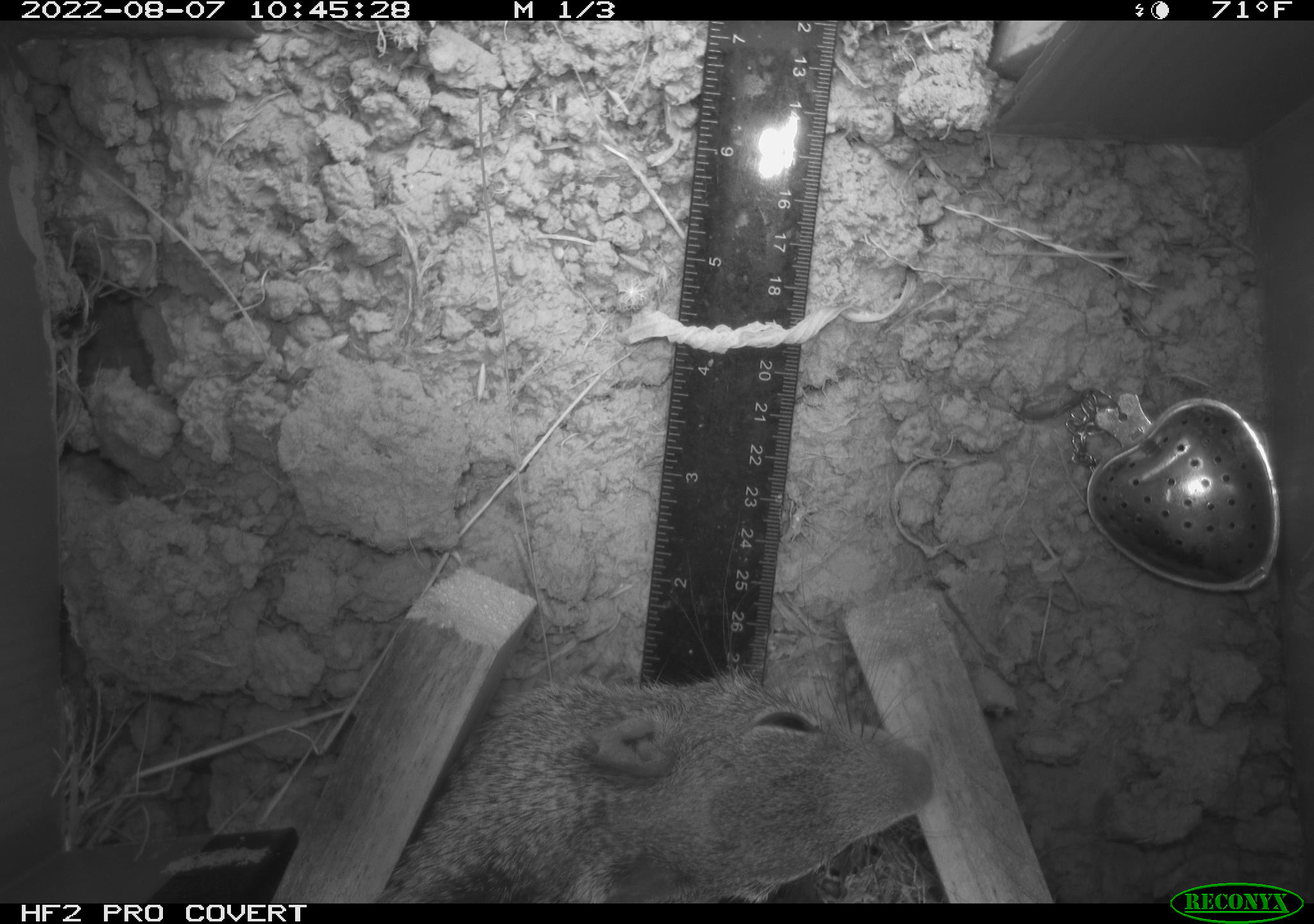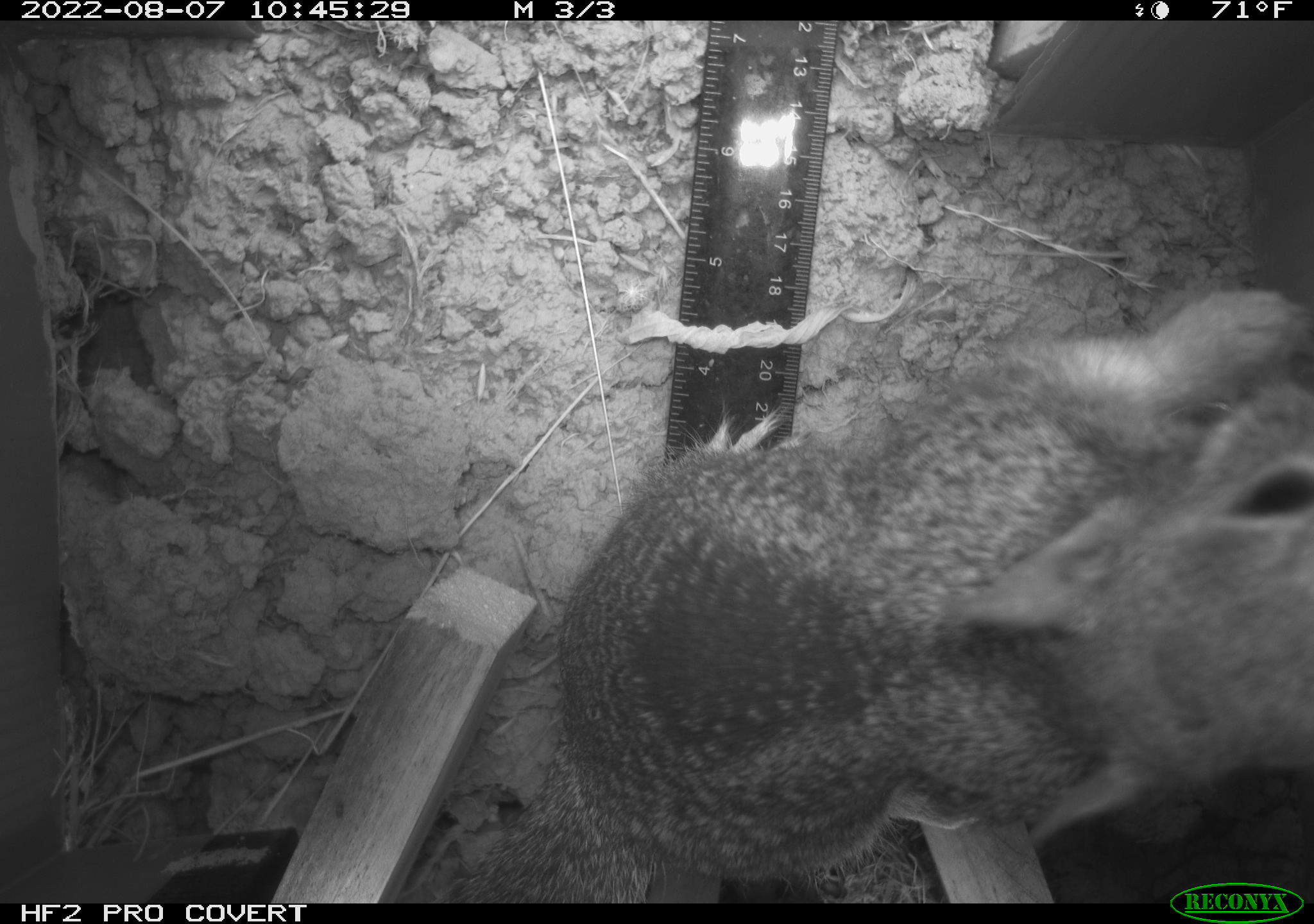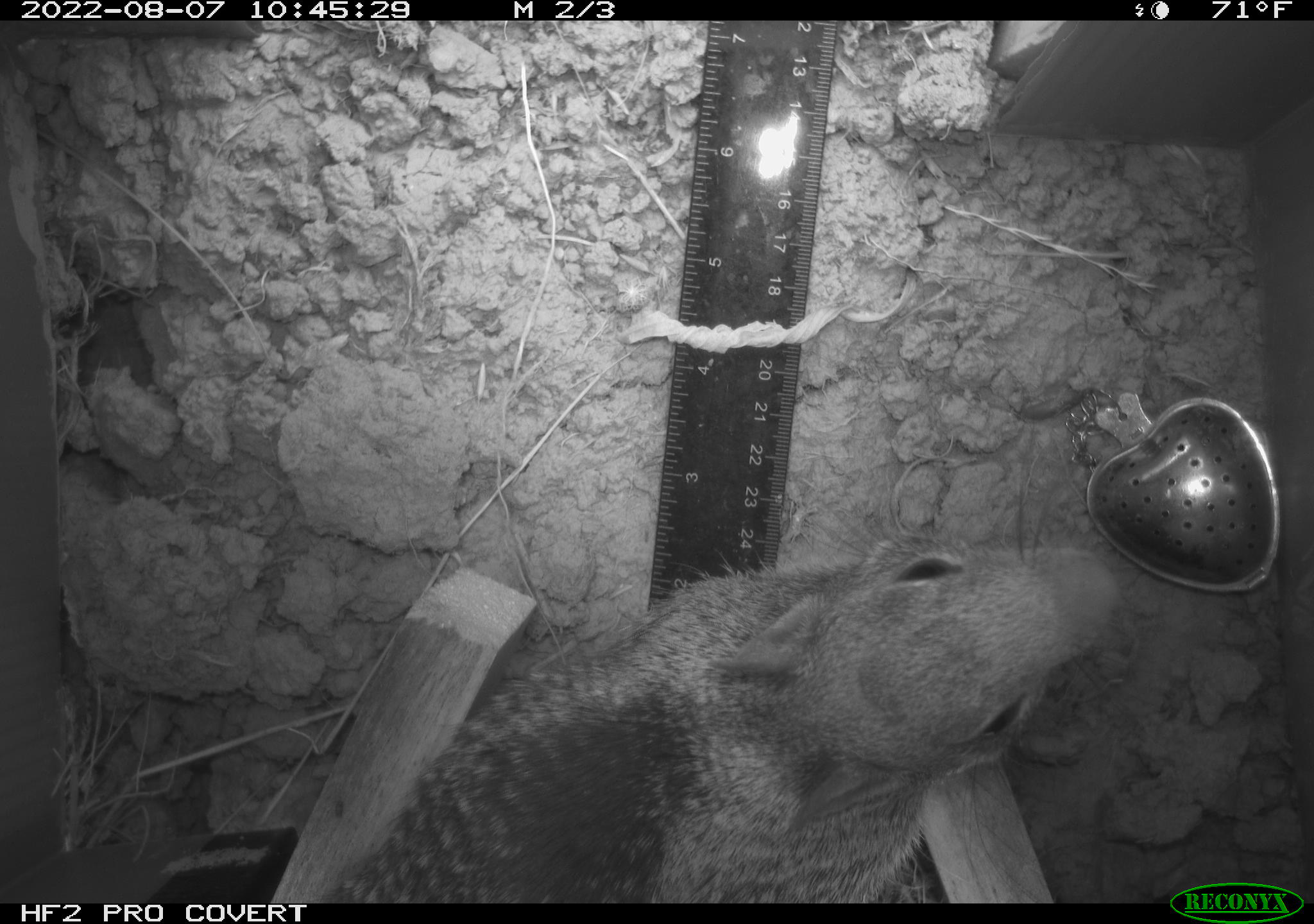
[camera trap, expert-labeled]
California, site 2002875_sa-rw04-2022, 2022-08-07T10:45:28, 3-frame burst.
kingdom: Animalia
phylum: Chordata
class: Mammalia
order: Rodentia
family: Sciuridae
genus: Otospermophilus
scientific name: Otospermophilus beecheyi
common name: california ground squirrel